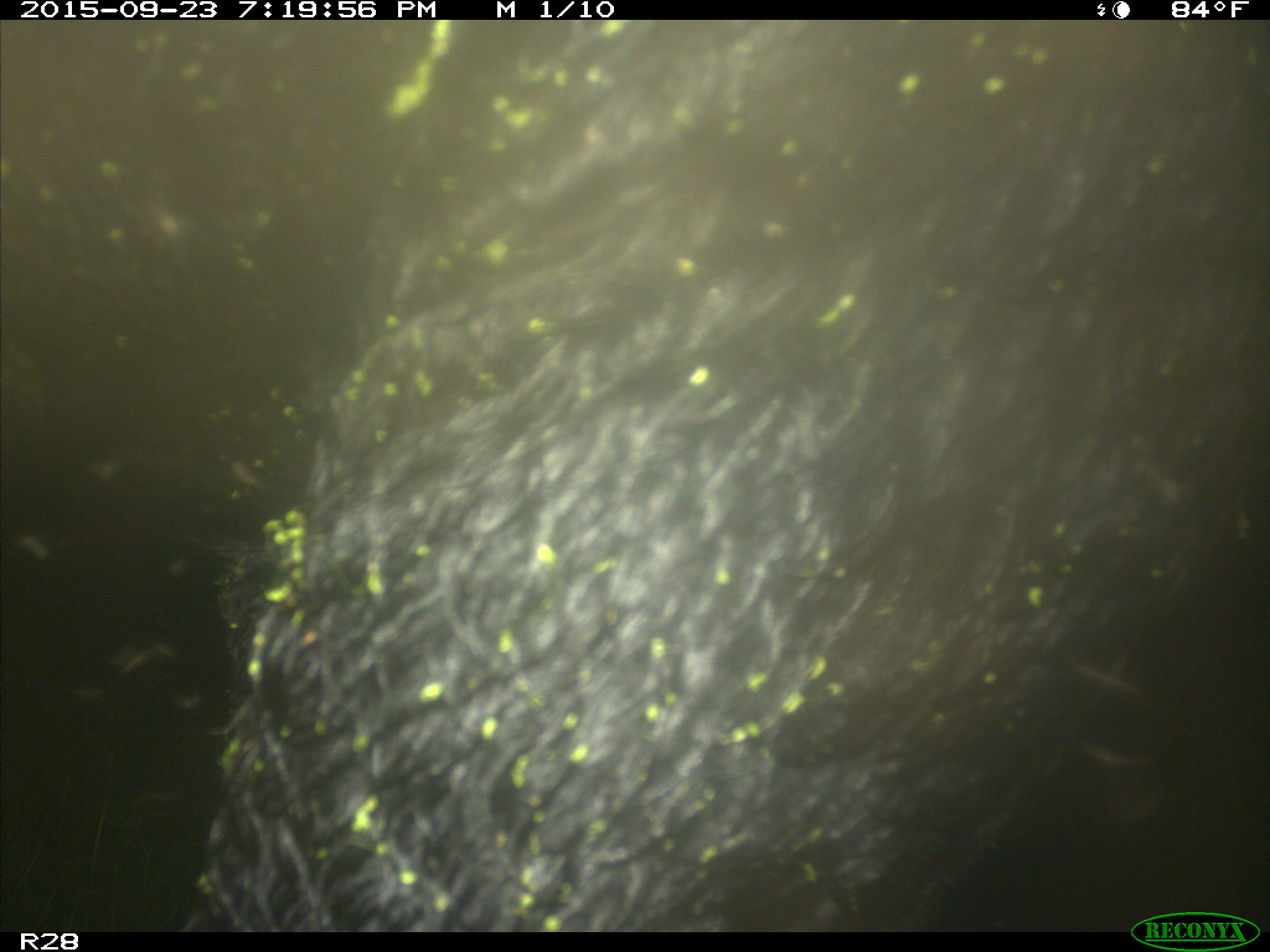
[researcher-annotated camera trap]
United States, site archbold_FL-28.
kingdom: Animalia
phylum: Chordata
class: Mammalia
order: Artiodactyla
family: Bovidae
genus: Bos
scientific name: Bos taurus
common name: domestic cow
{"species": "Bos taurus (domestic cow)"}